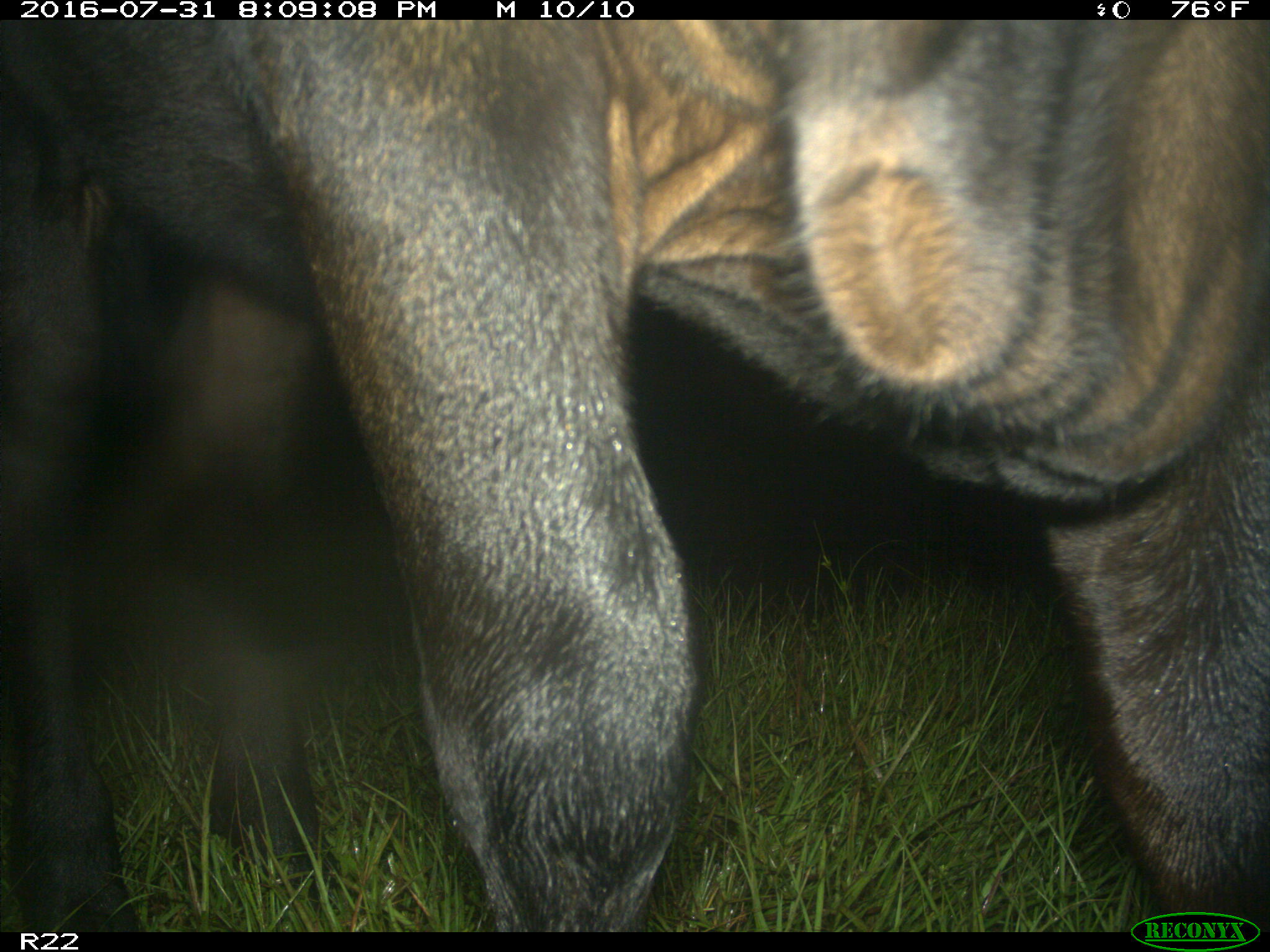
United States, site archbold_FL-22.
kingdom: Animalia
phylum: Chordata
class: Mammalia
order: Artiodactyla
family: Bovidae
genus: Bos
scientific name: Bos taurus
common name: domestic cow